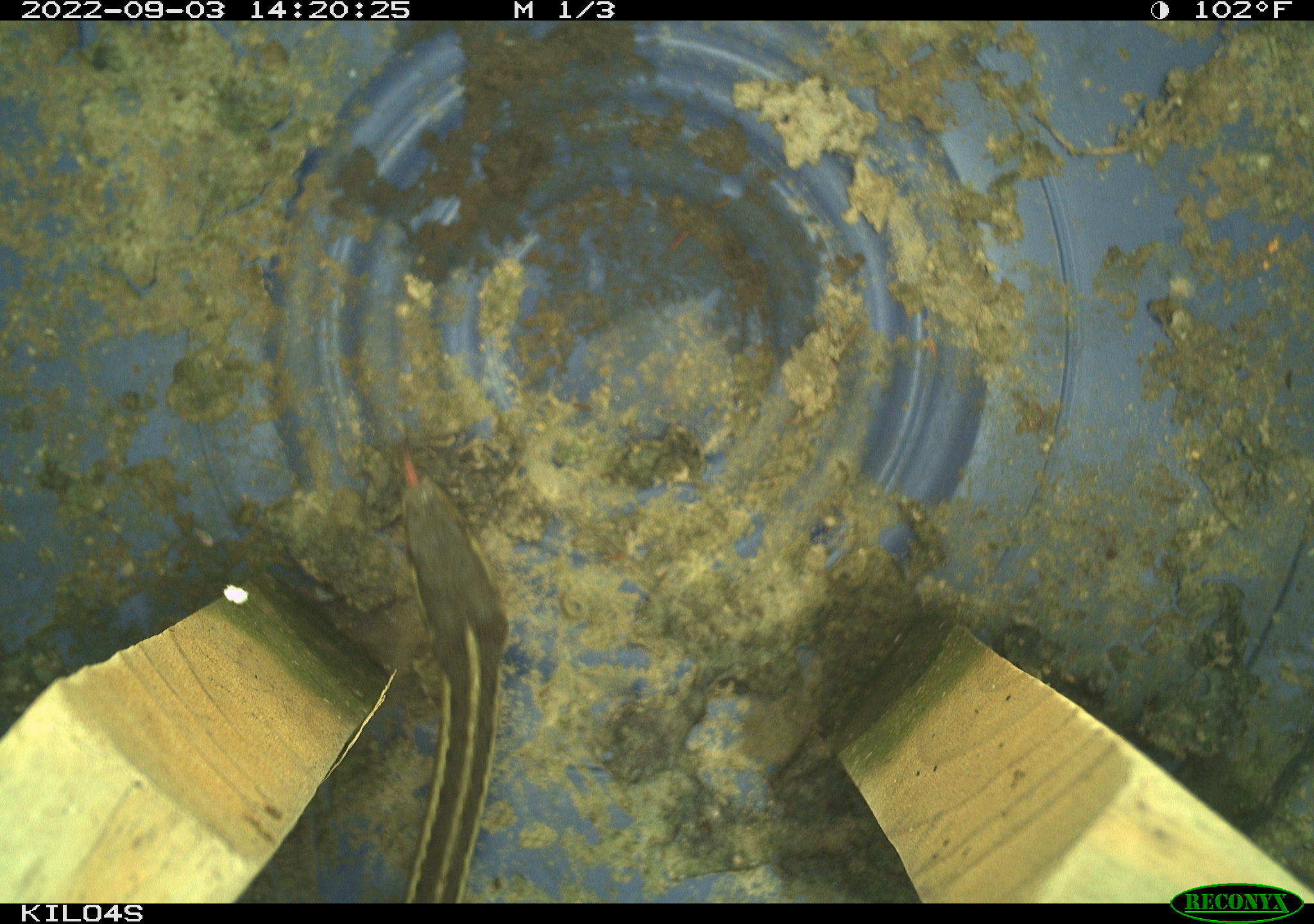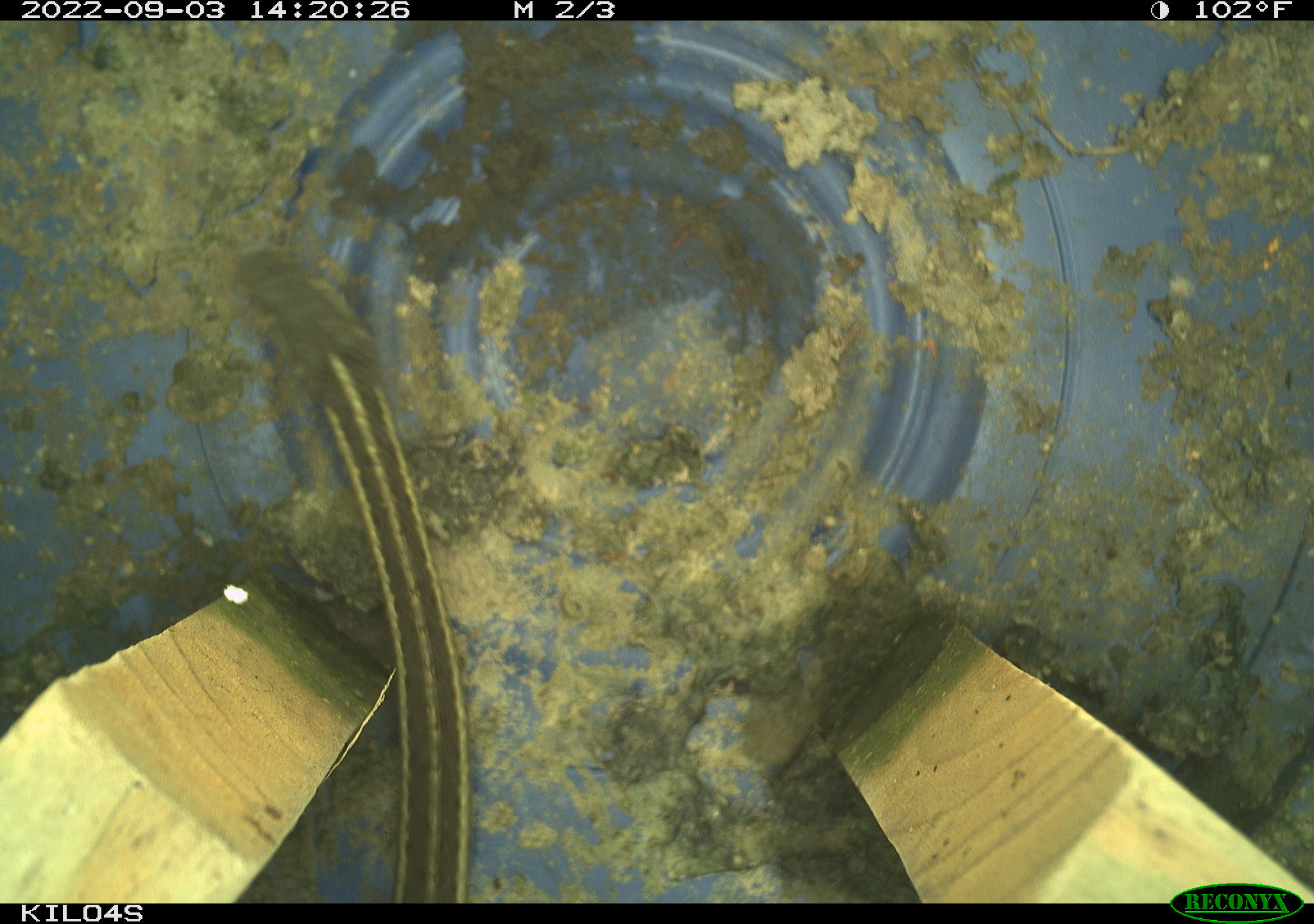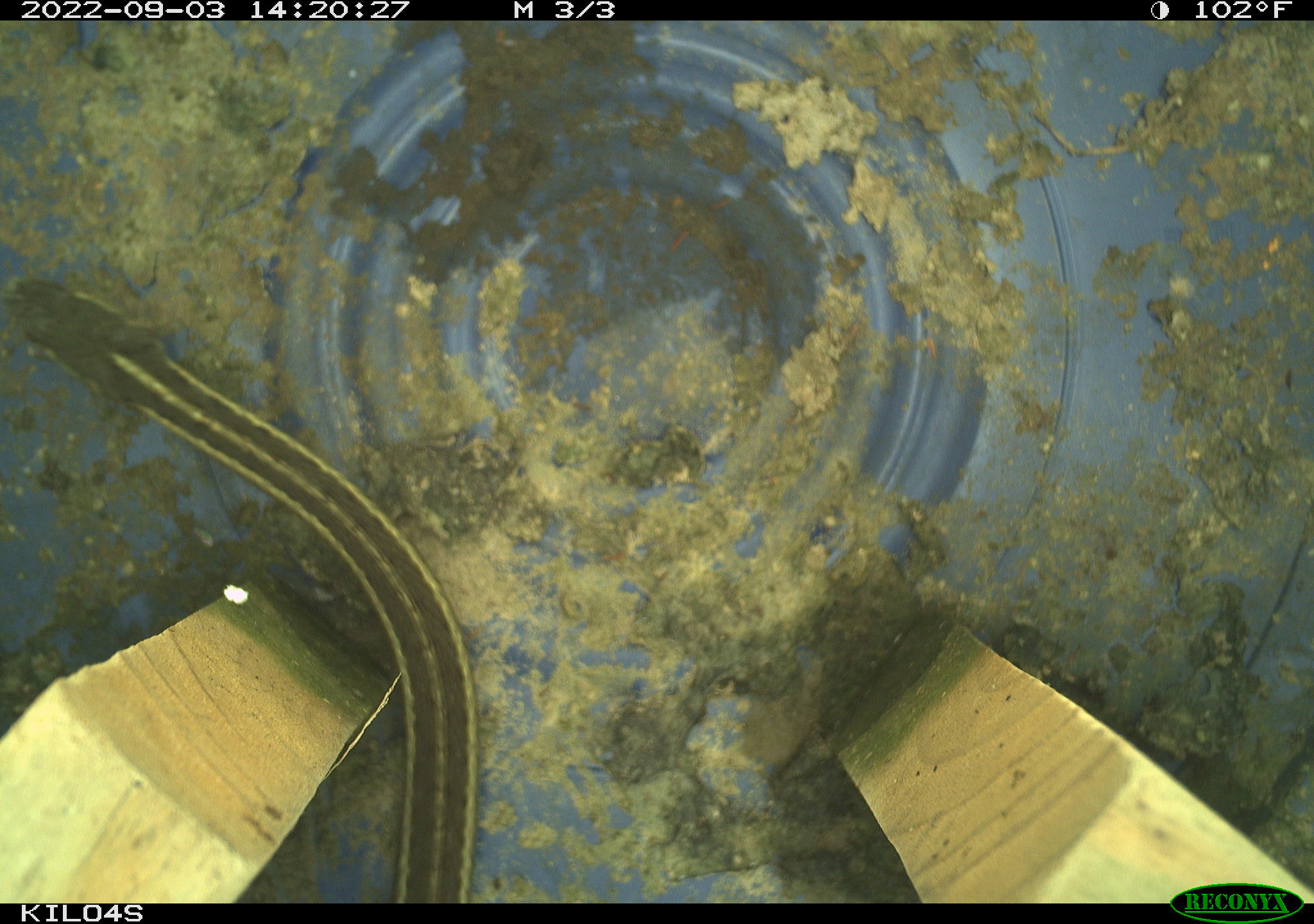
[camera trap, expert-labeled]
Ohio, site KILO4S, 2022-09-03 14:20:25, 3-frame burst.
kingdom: Animalia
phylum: Chordata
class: Reptilia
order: Squamata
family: Colubridae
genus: Thamnophis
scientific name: Thamnophis sirtalis sirtalis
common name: eastern gartersnake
Eastern gartersnake (Thamnophis sirtalis sirtalis).